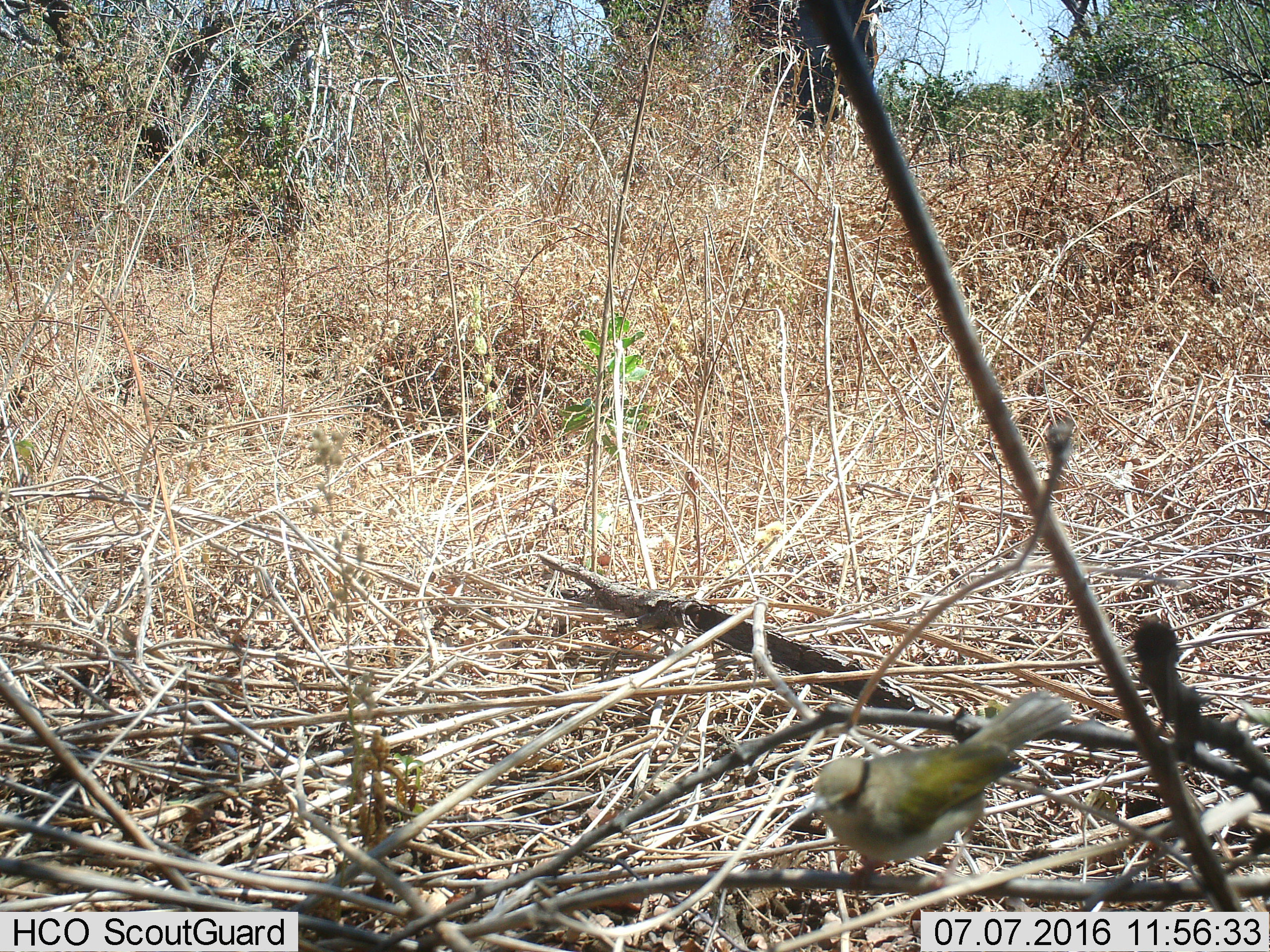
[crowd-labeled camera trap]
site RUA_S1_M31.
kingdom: Animalia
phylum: Chordata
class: Aves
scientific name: Aves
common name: bird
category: birdother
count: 1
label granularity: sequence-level